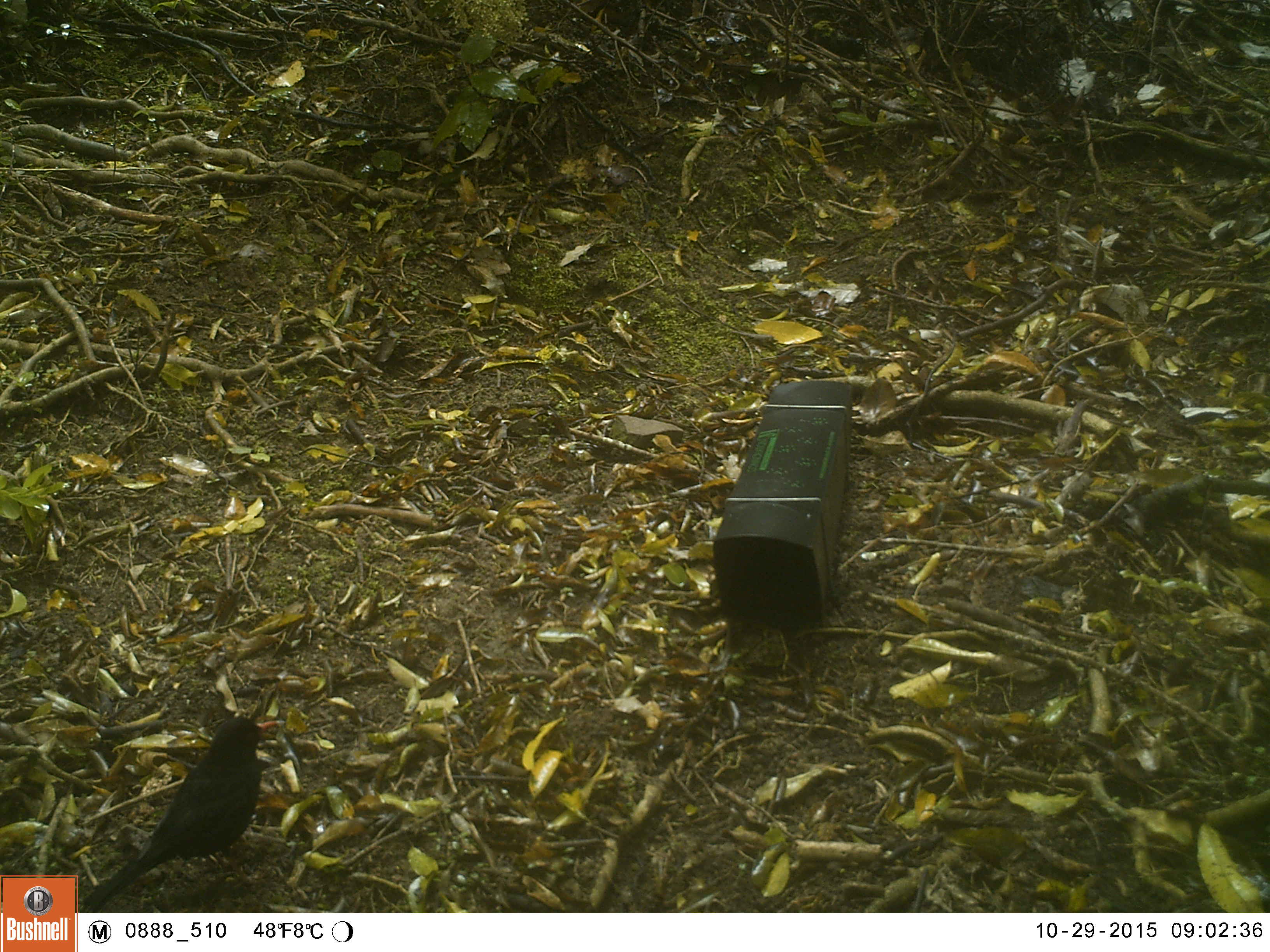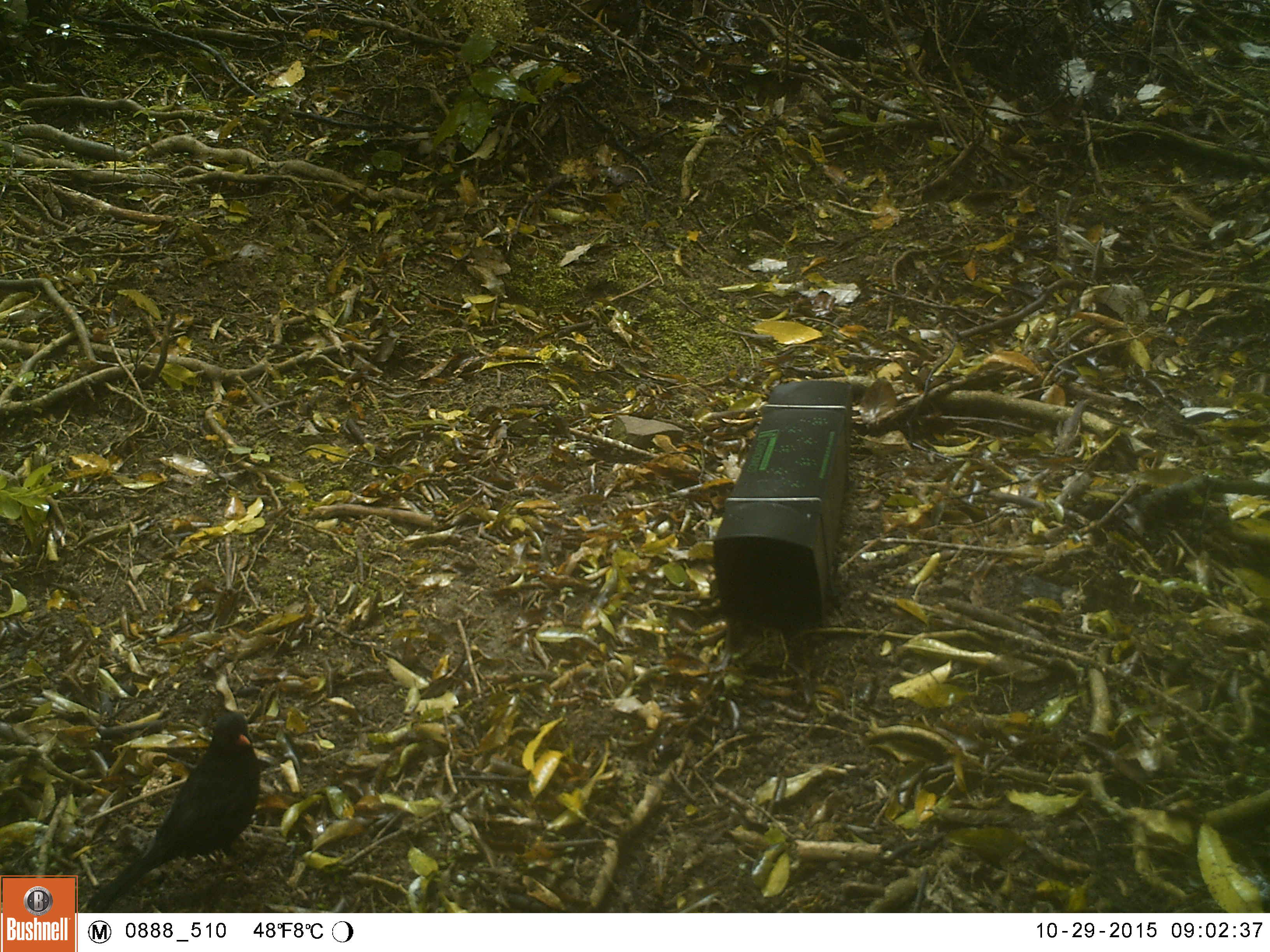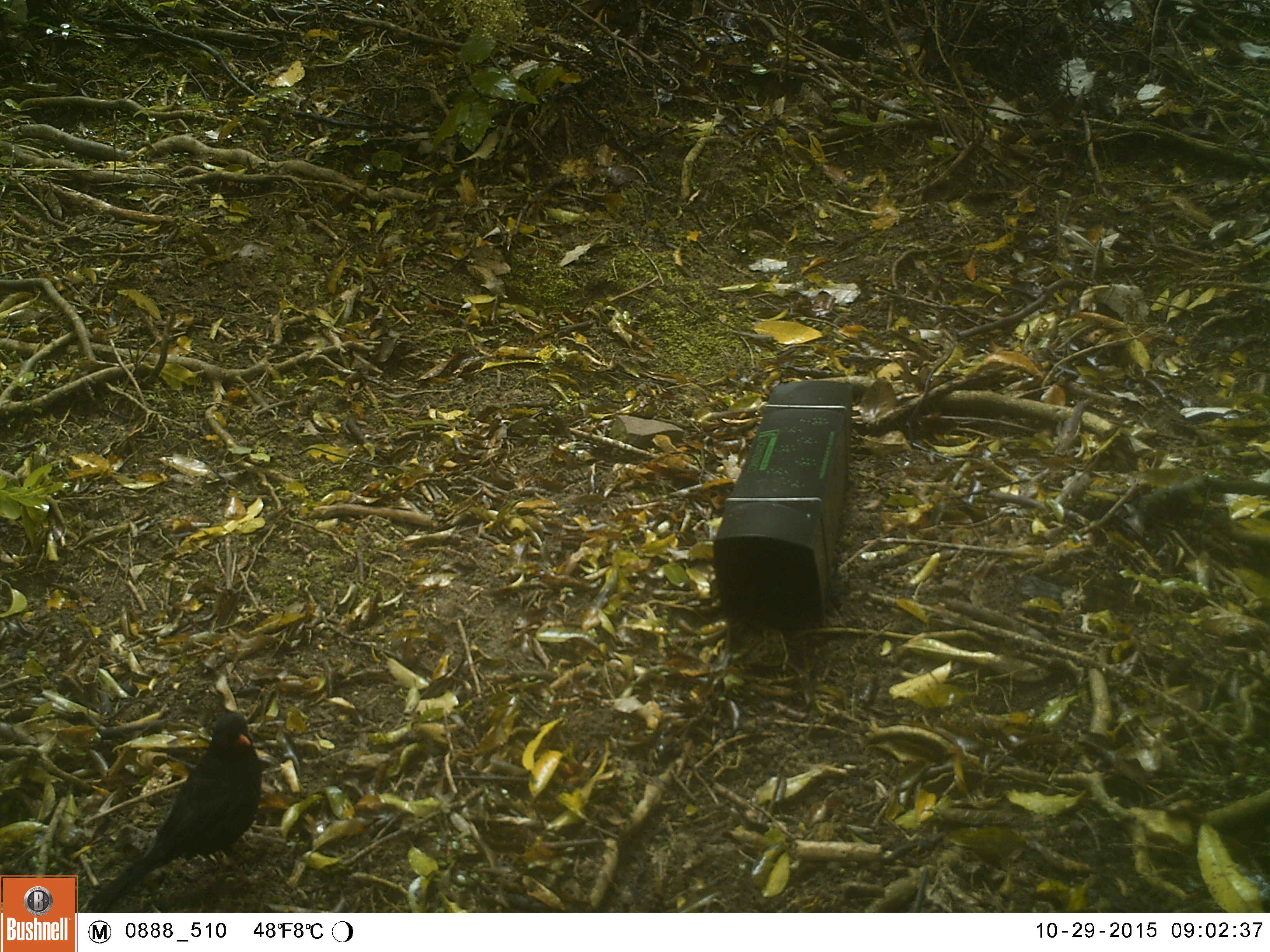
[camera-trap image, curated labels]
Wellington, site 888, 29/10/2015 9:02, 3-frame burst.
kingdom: Animalia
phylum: Chordata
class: Aves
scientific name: Aves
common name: bird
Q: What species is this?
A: Bird (Aves).